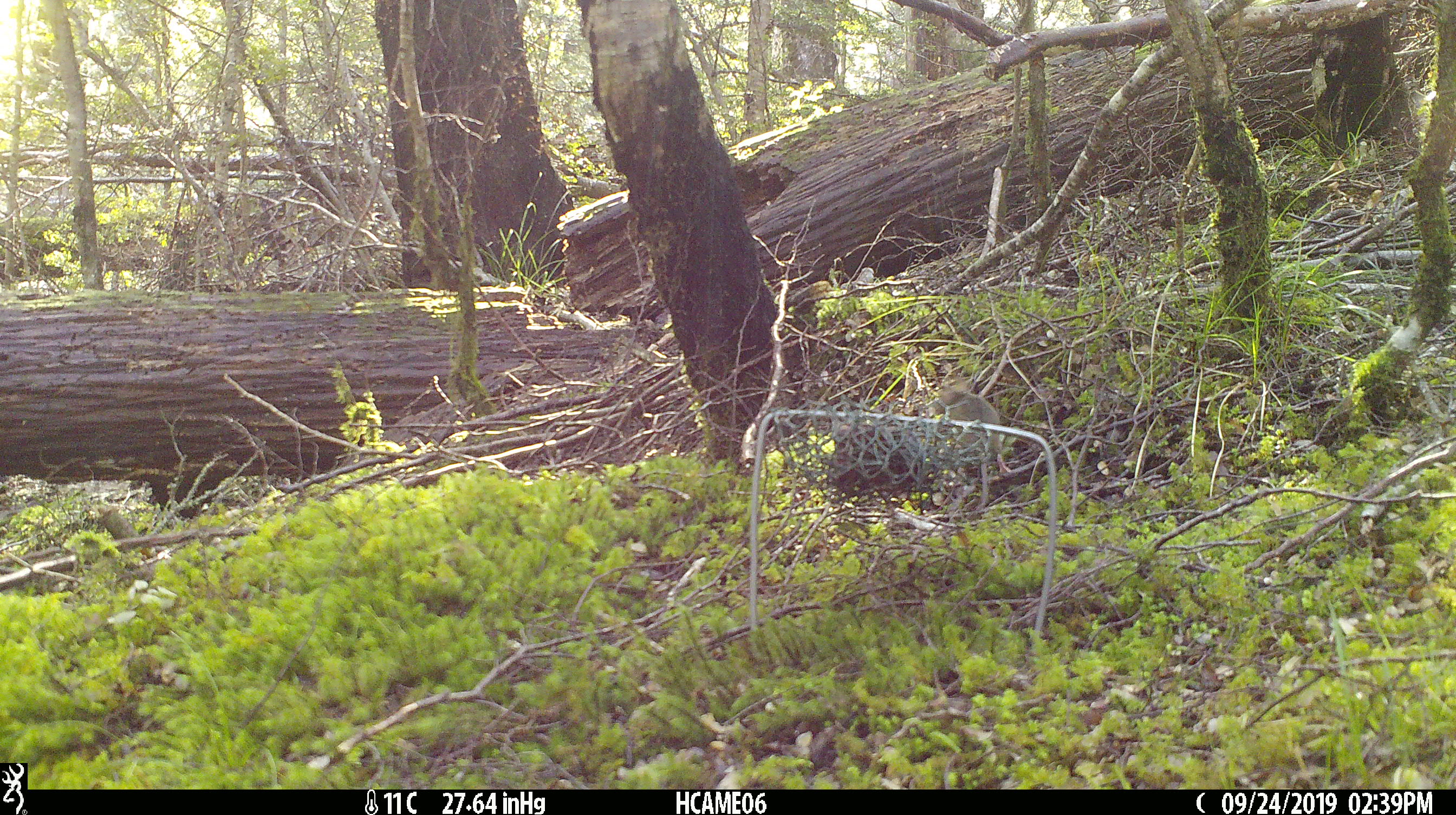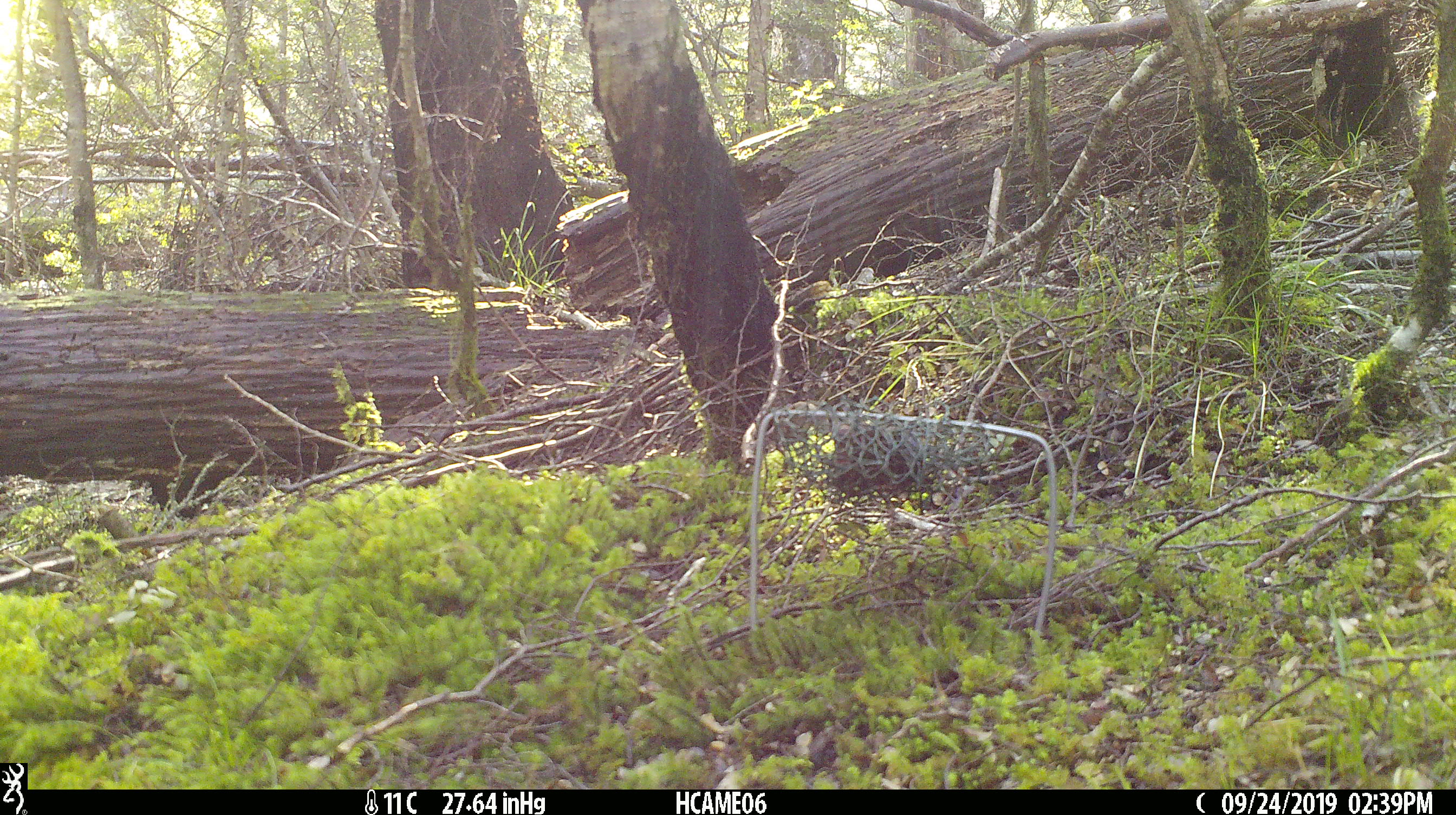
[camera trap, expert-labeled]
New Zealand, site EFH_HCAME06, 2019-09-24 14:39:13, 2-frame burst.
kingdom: Animalia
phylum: Chordata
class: Mammalia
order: Rodentia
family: Muridae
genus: Mus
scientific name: Mus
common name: mouse